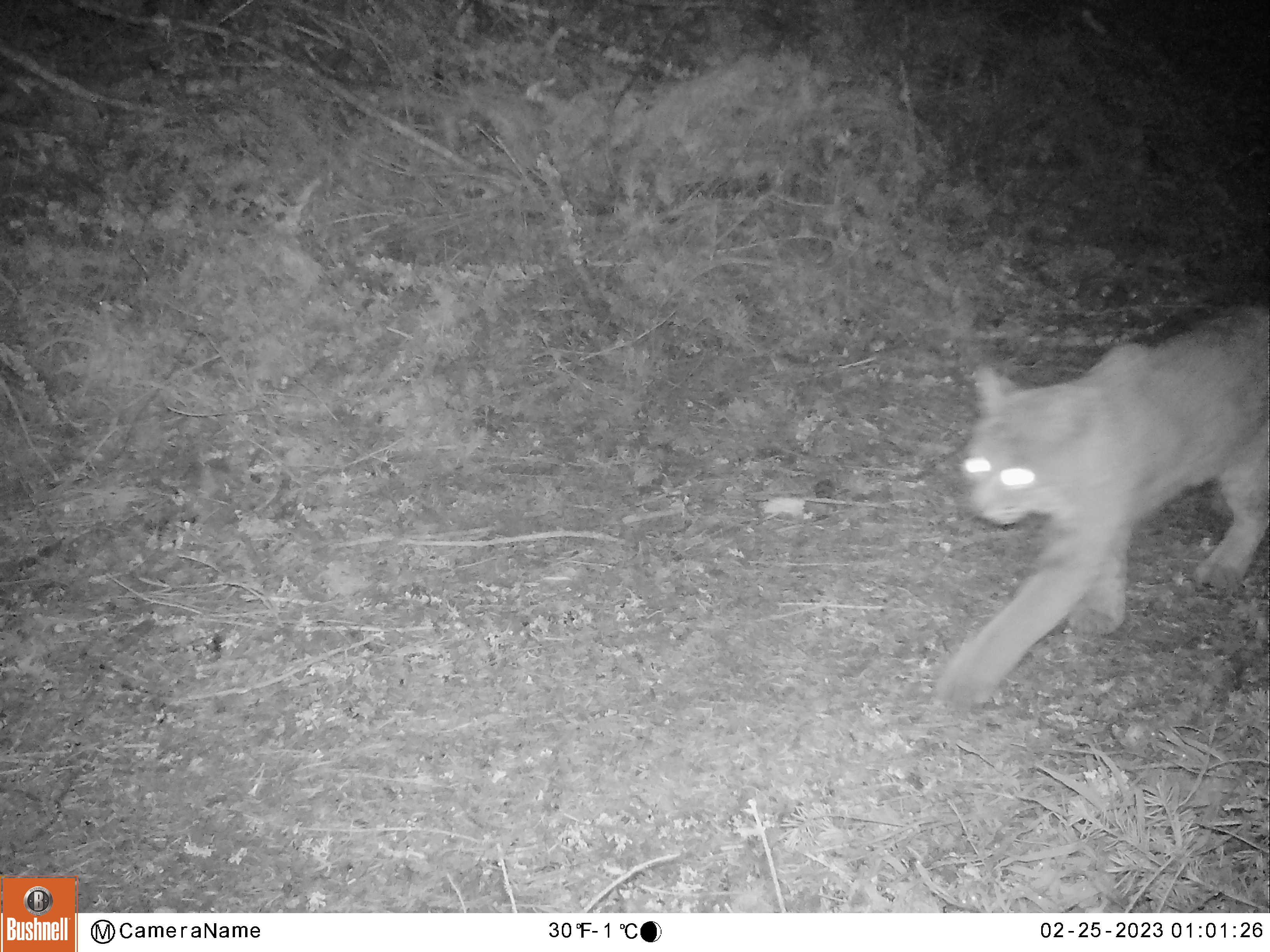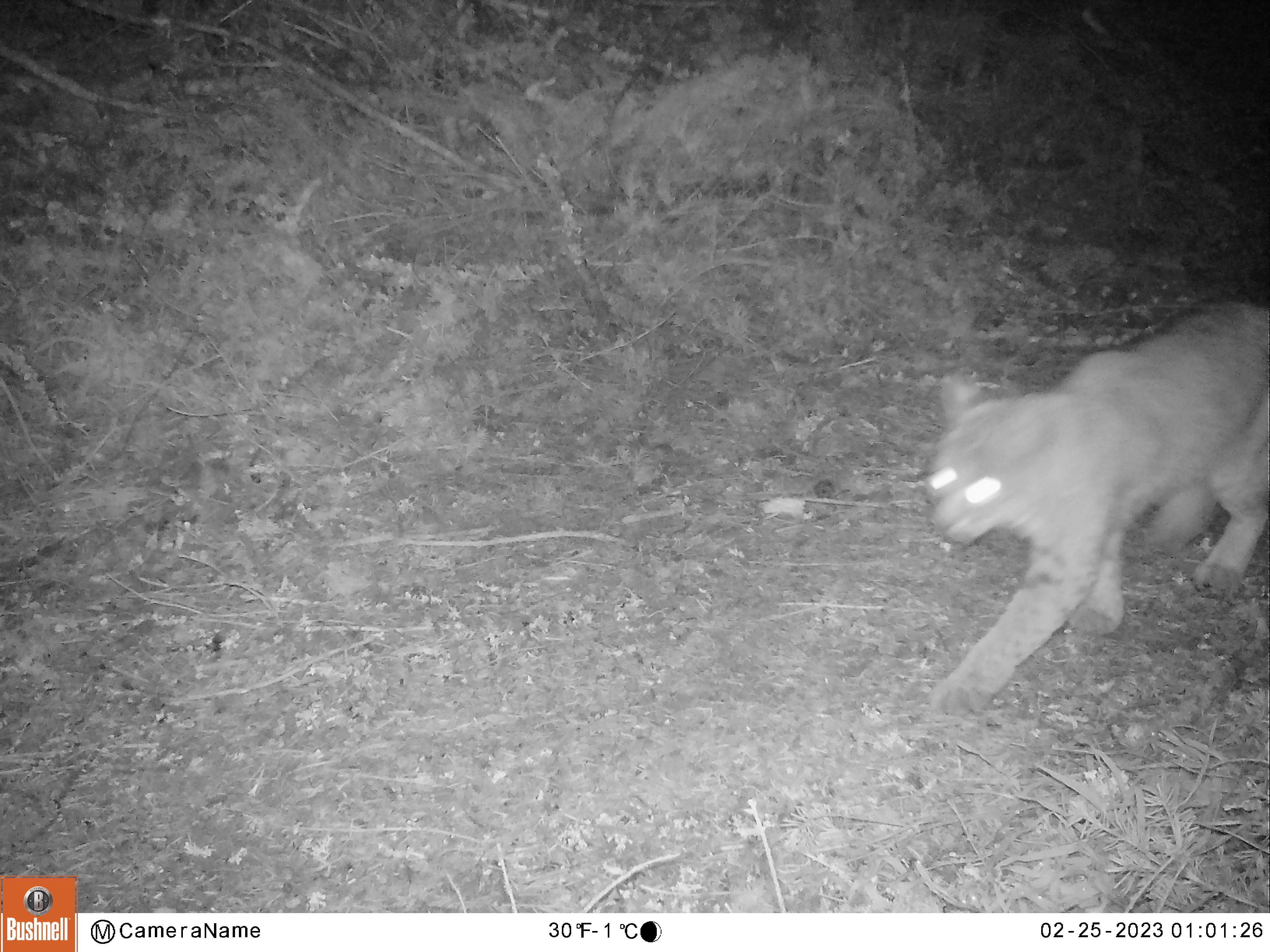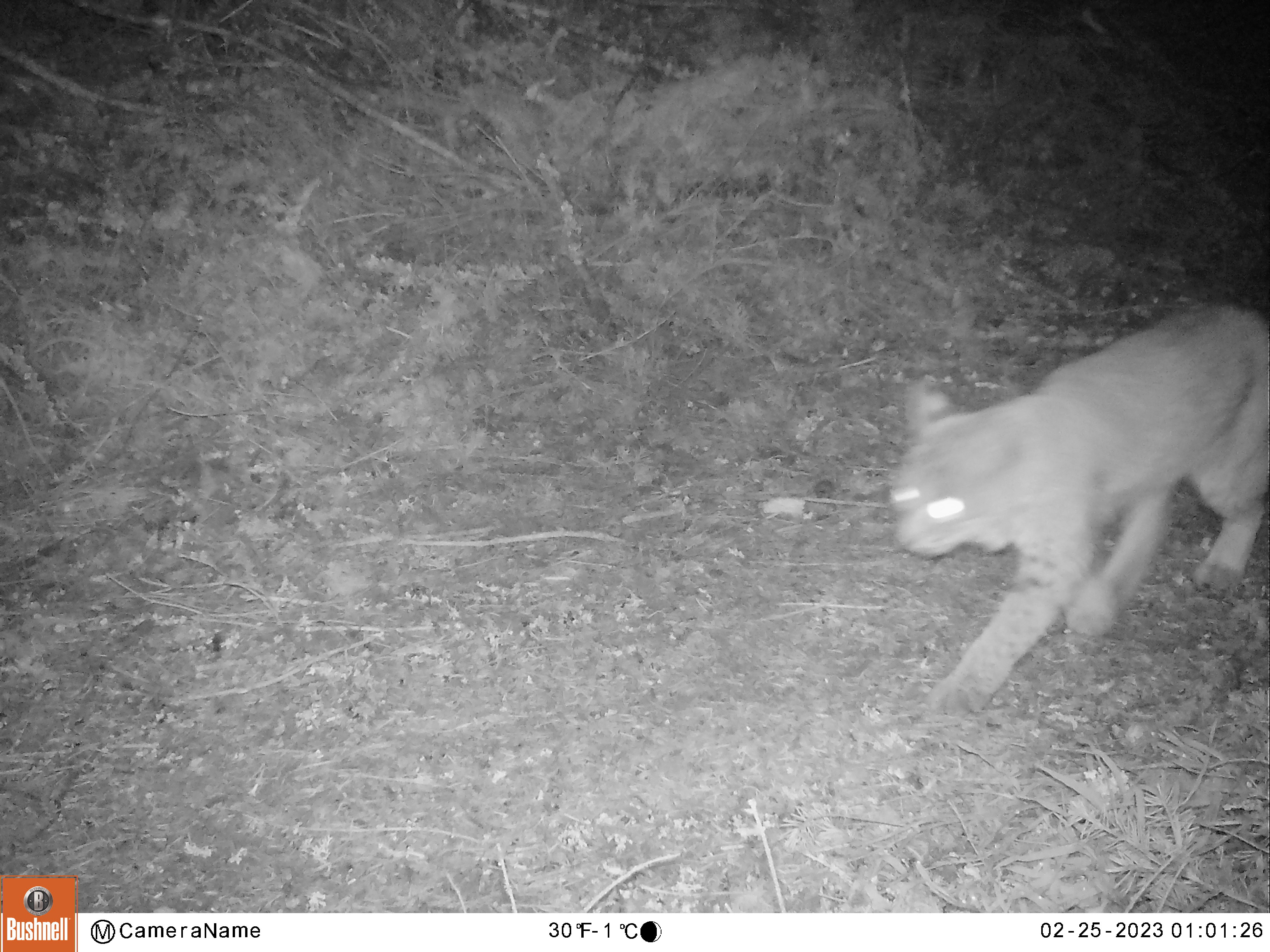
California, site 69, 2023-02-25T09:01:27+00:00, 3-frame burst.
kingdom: Animalia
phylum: Chordata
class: Mammalia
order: Carnivora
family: Felidae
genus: Lynx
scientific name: Lynx rufus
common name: bobcat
Bobcat (Lynx rufus).